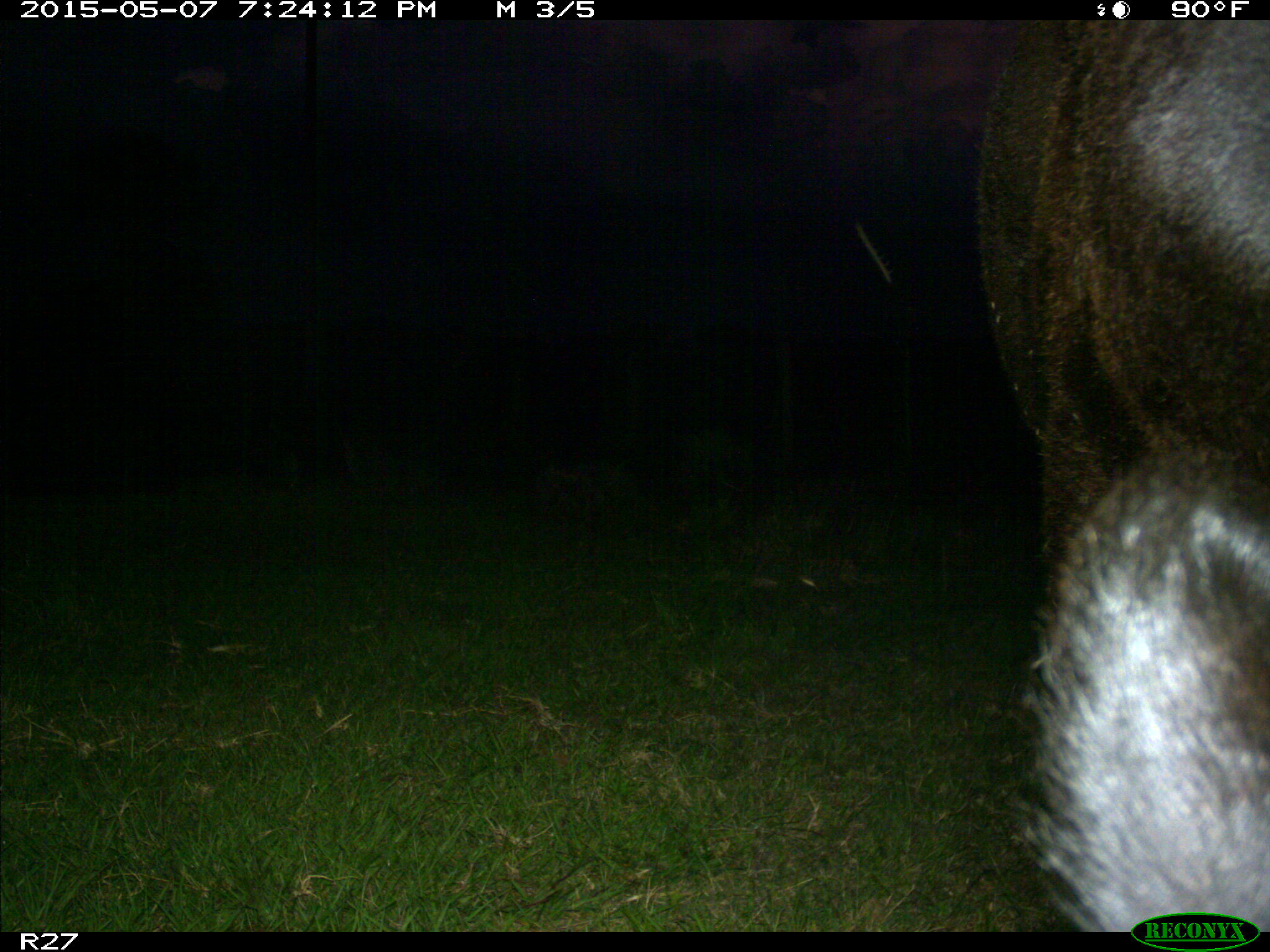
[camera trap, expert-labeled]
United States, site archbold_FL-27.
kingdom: Animalia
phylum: Chordata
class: Mammalia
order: Artiodactyla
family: Bovidae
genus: Bos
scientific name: Bos taurus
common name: domestic cow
Bos taurus (domestic cow).